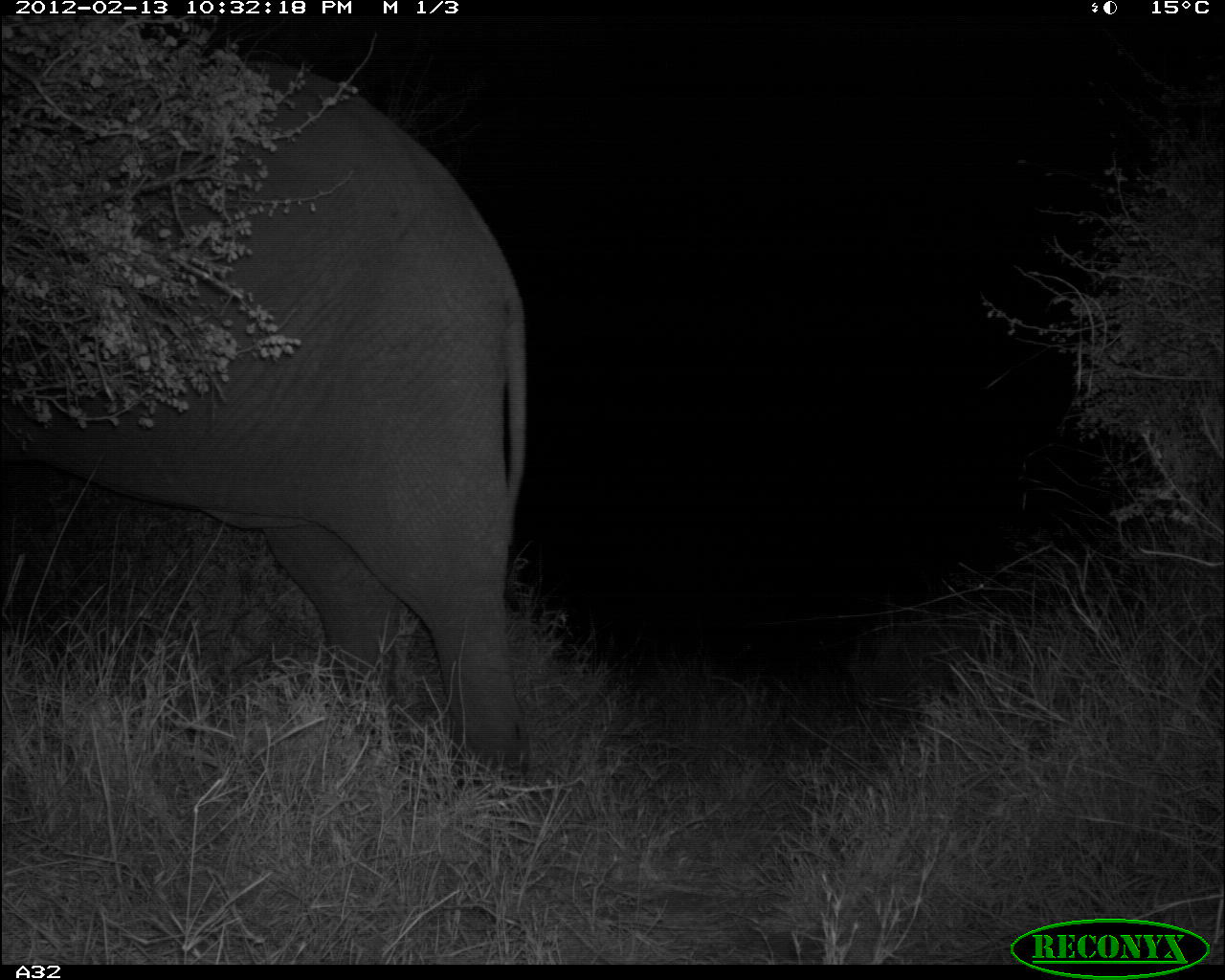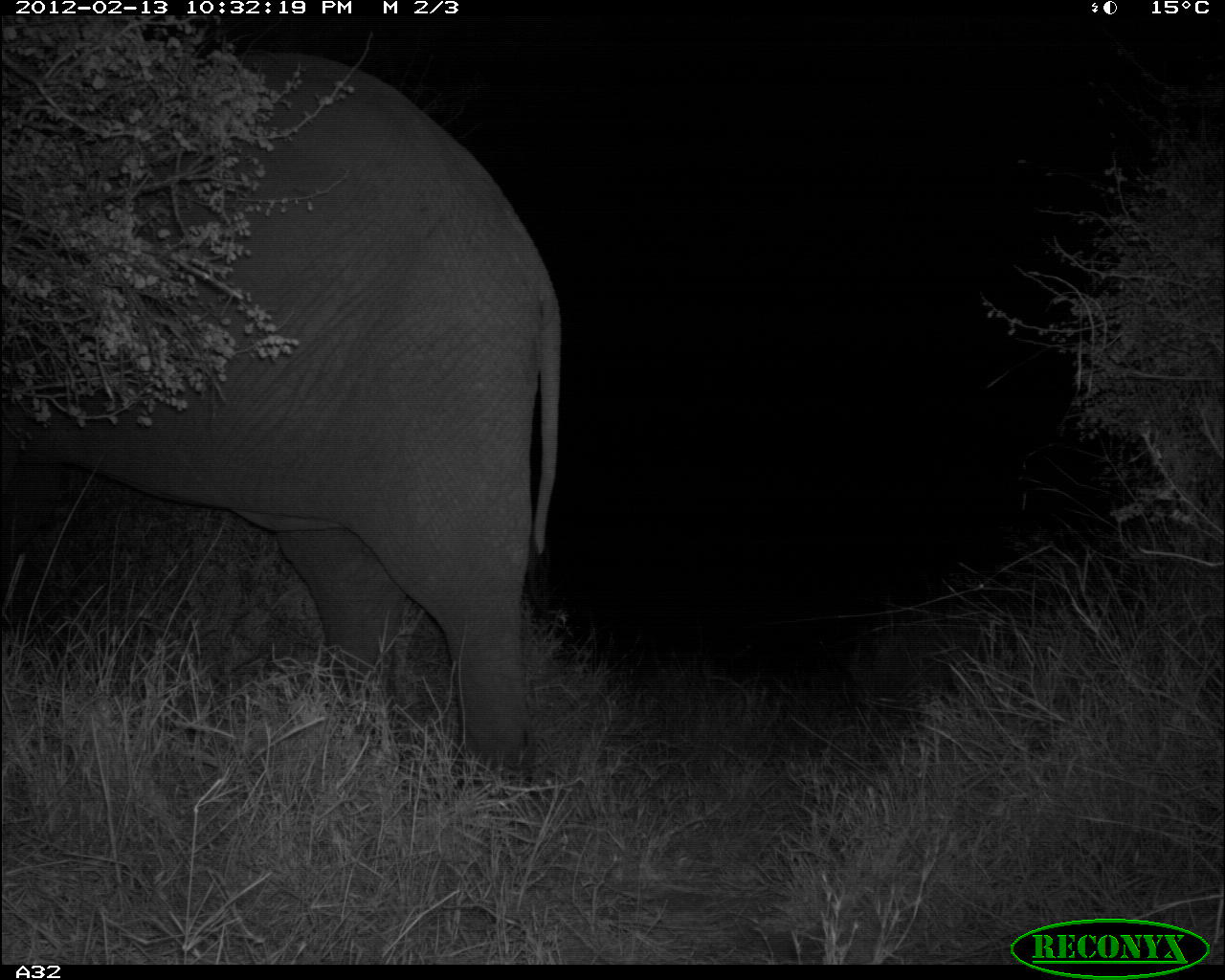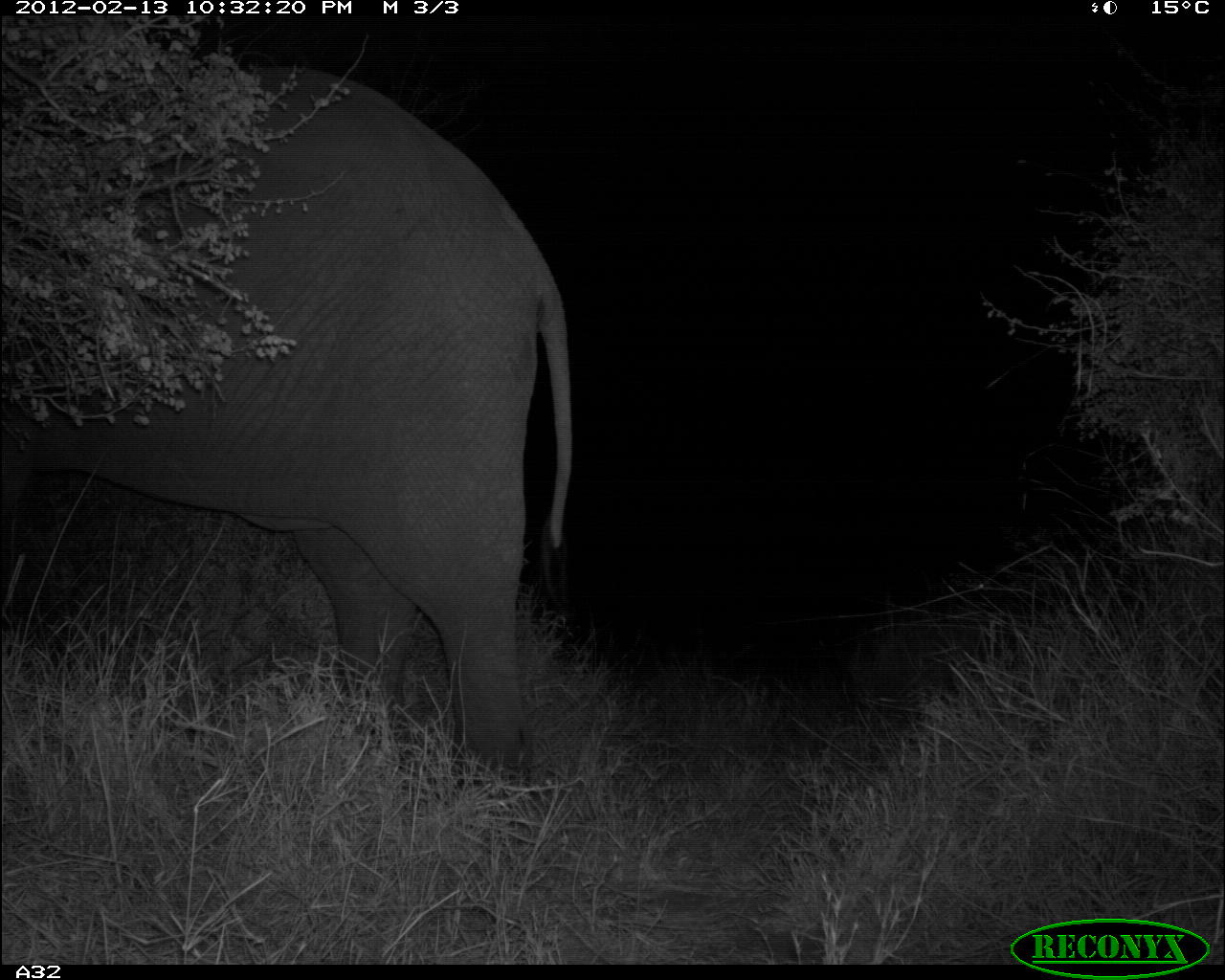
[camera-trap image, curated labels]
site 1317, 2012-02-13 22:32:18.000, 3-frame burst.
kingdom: Animalia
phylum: Chordata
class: Mammalia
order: Proboscidea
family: Elephantidae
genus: Loxodonta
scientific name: Loxodonta africana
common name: african bush elephant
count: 1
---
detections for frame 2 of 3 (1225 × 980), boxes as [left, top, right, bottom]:
loxodonta africana: [0, 52, 562, 797]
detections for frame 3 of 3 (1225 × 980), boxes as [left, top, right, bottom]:
loxodonta africana: [0, 62, 571, 789]